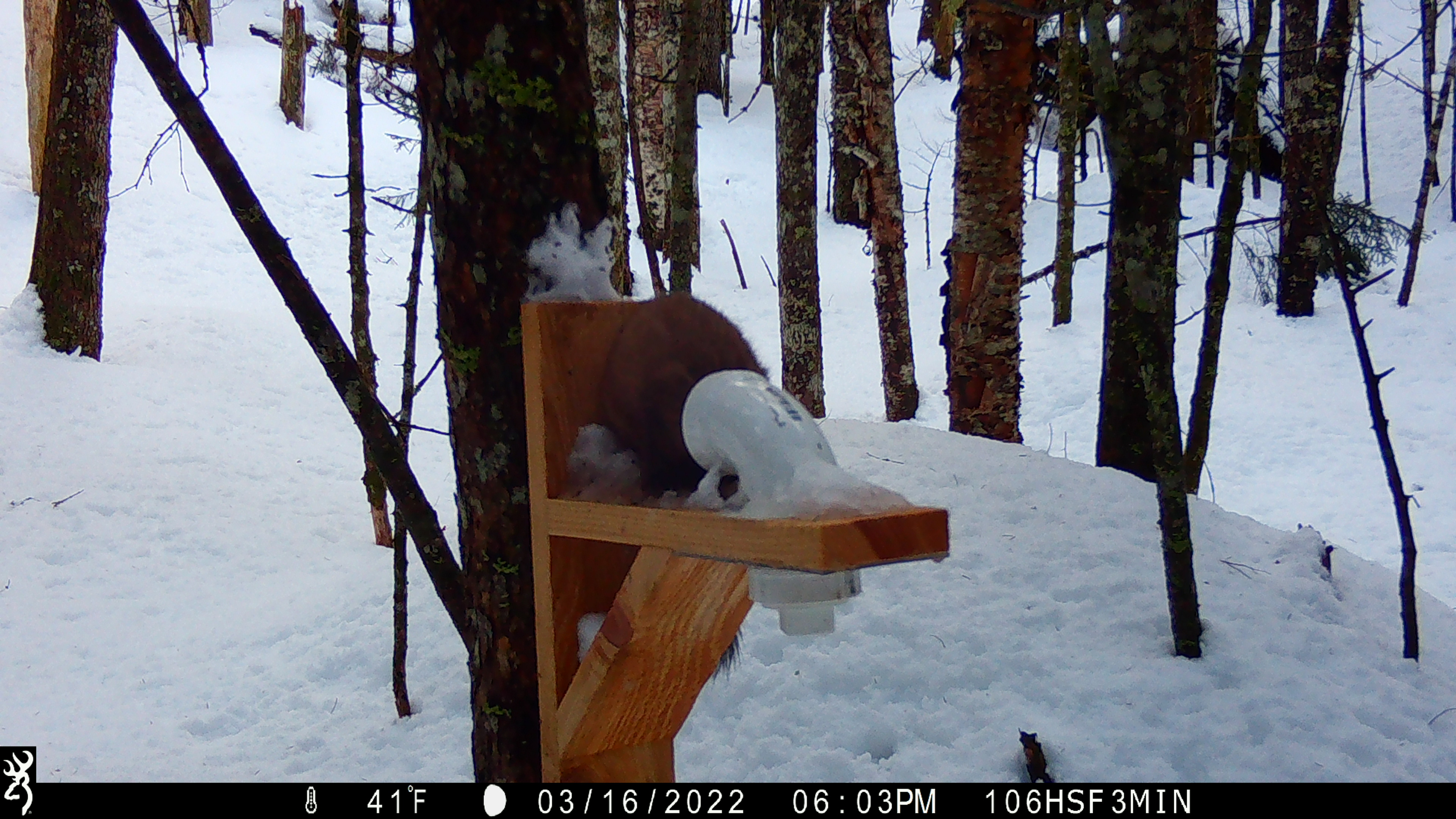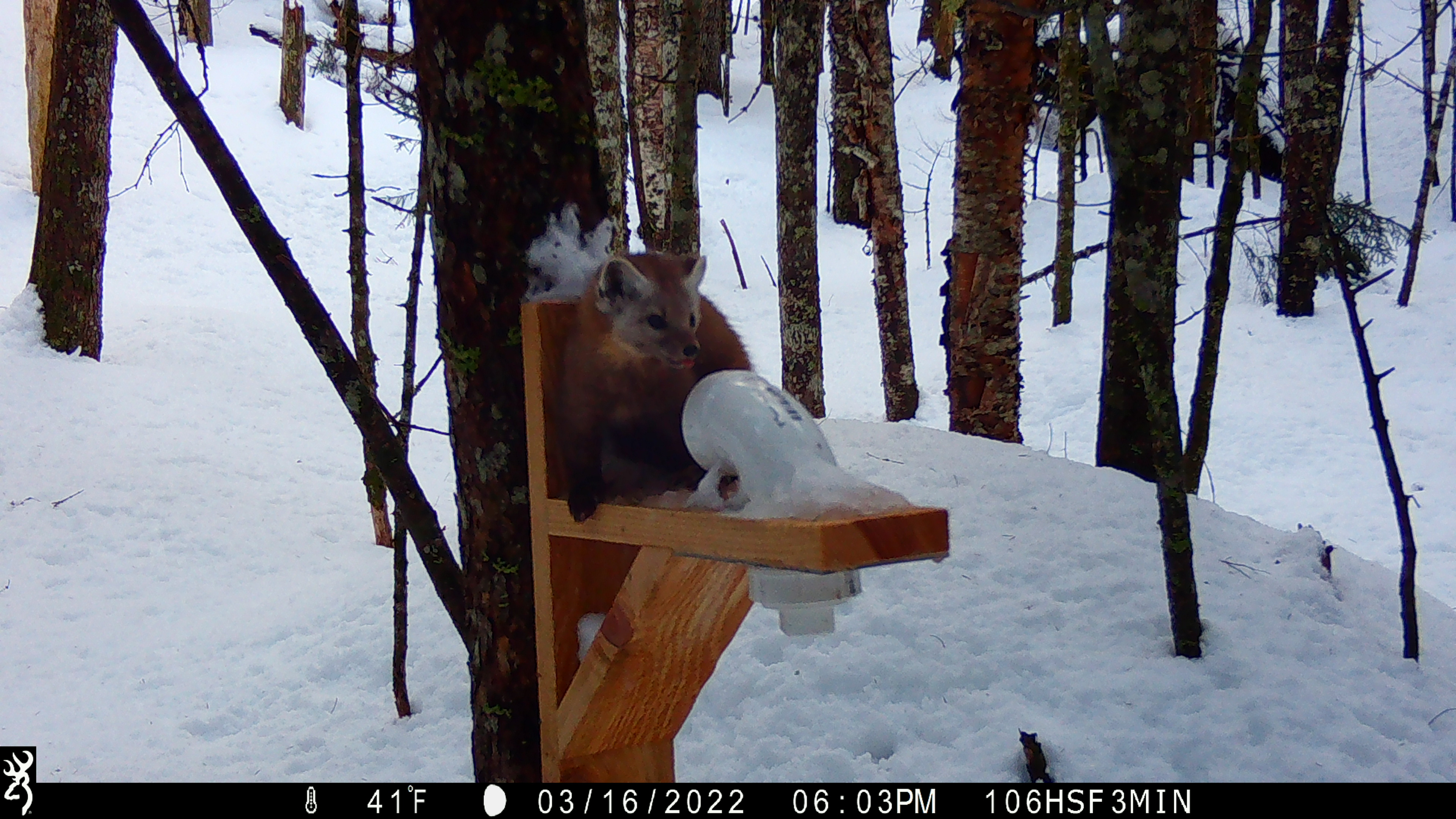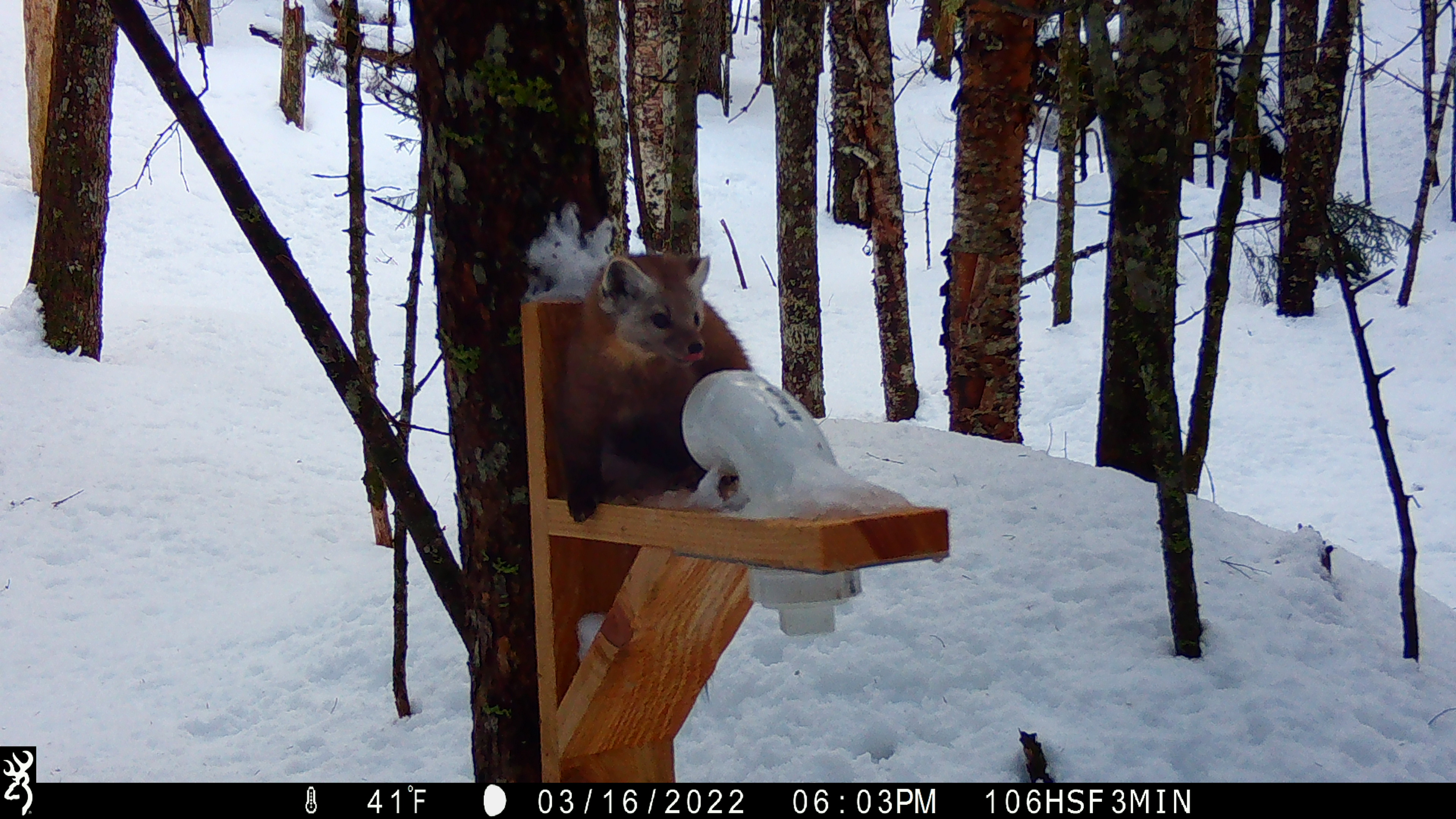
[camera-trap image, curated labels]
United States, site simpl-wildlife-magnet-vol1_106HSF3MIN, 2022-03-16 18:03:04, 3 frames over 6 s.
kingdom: Animalia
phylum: Chordata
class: Mammalia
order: Carnivora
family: Mustelidae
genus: Martes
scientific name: Martes americana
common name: american marten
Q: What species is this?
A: American marten (Martes americana).